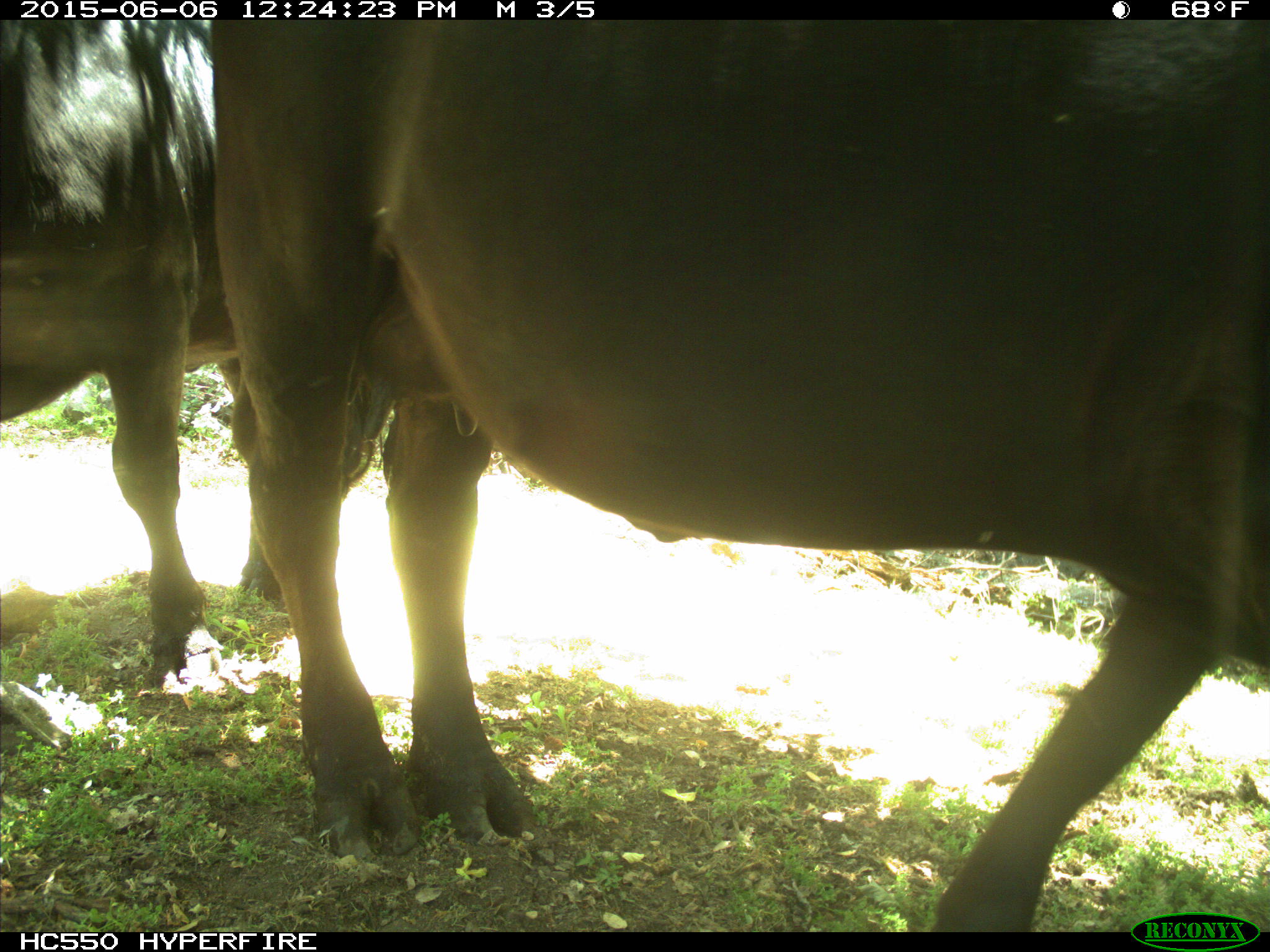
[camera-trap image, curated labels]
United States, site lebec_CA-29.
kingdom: Animalia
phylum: Chordata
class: Mammalia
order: Artiodactyla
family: Bovidae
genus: Bos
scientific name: Bos taurus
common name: domestic cow